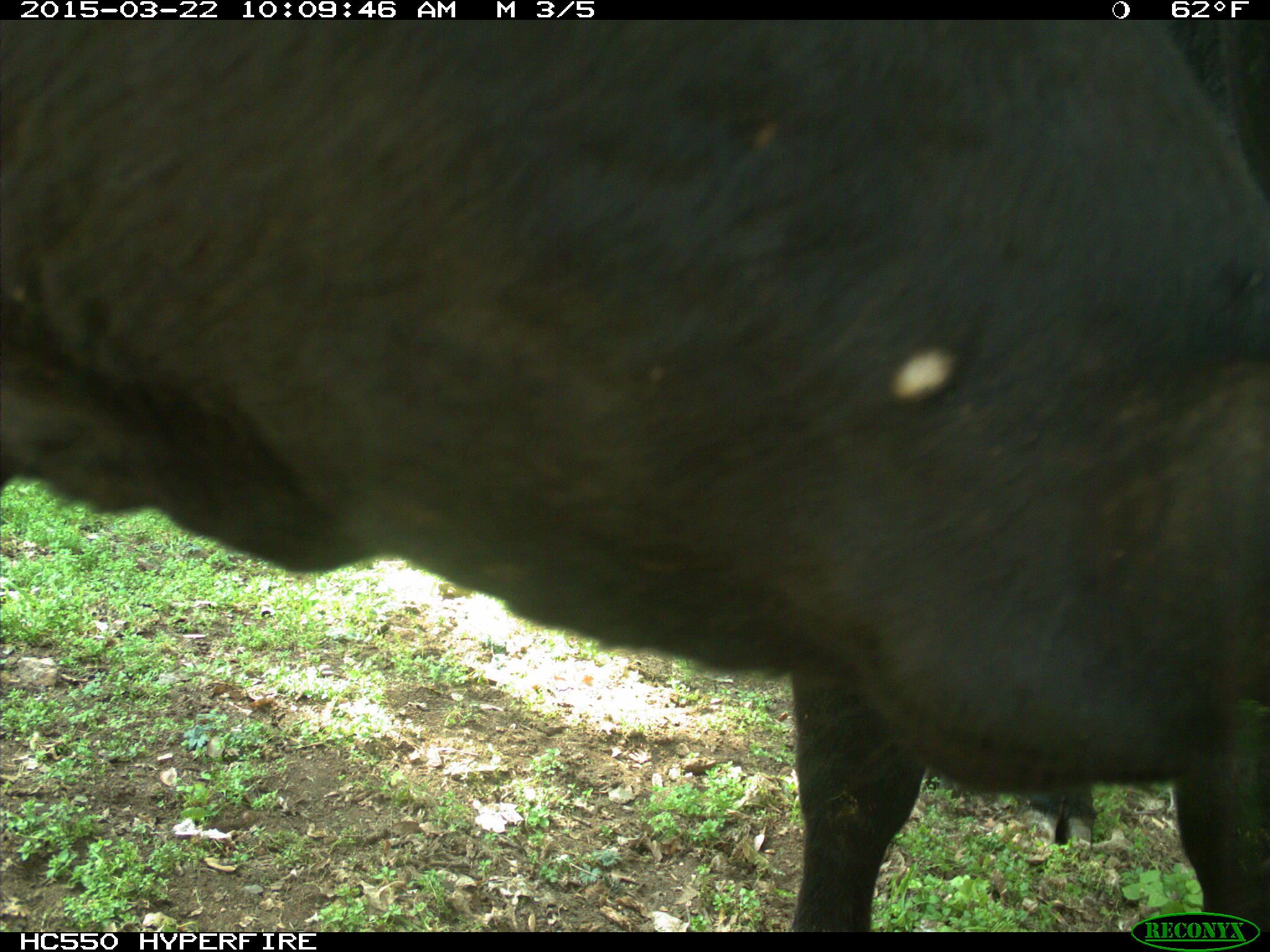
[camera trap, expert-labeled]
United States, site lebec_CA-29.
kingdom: Animalia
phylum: Chordata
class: Mammalia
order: Artiodactyla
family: Bovidae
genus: Bos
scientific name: Bos taurus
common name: domestic cow